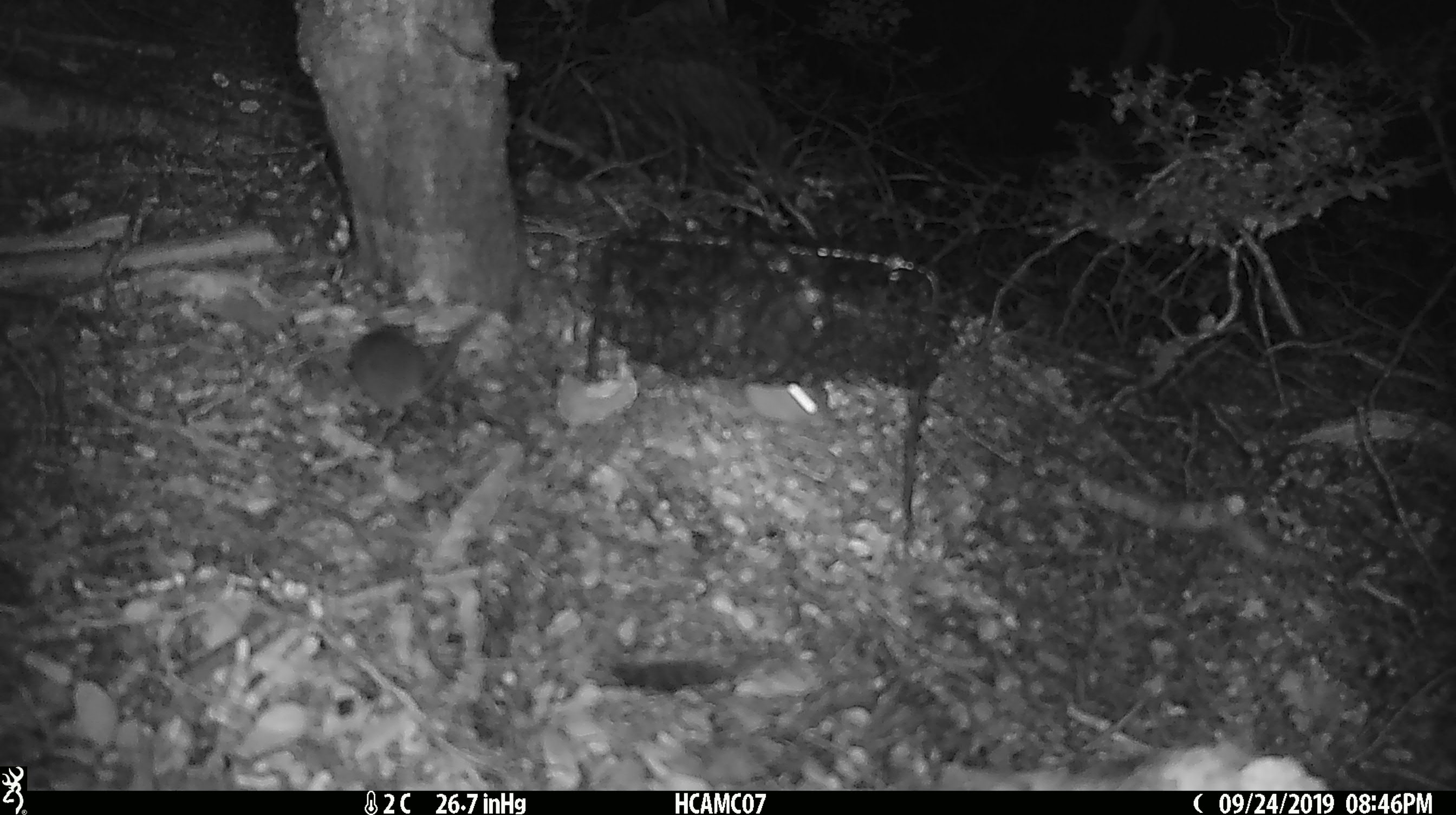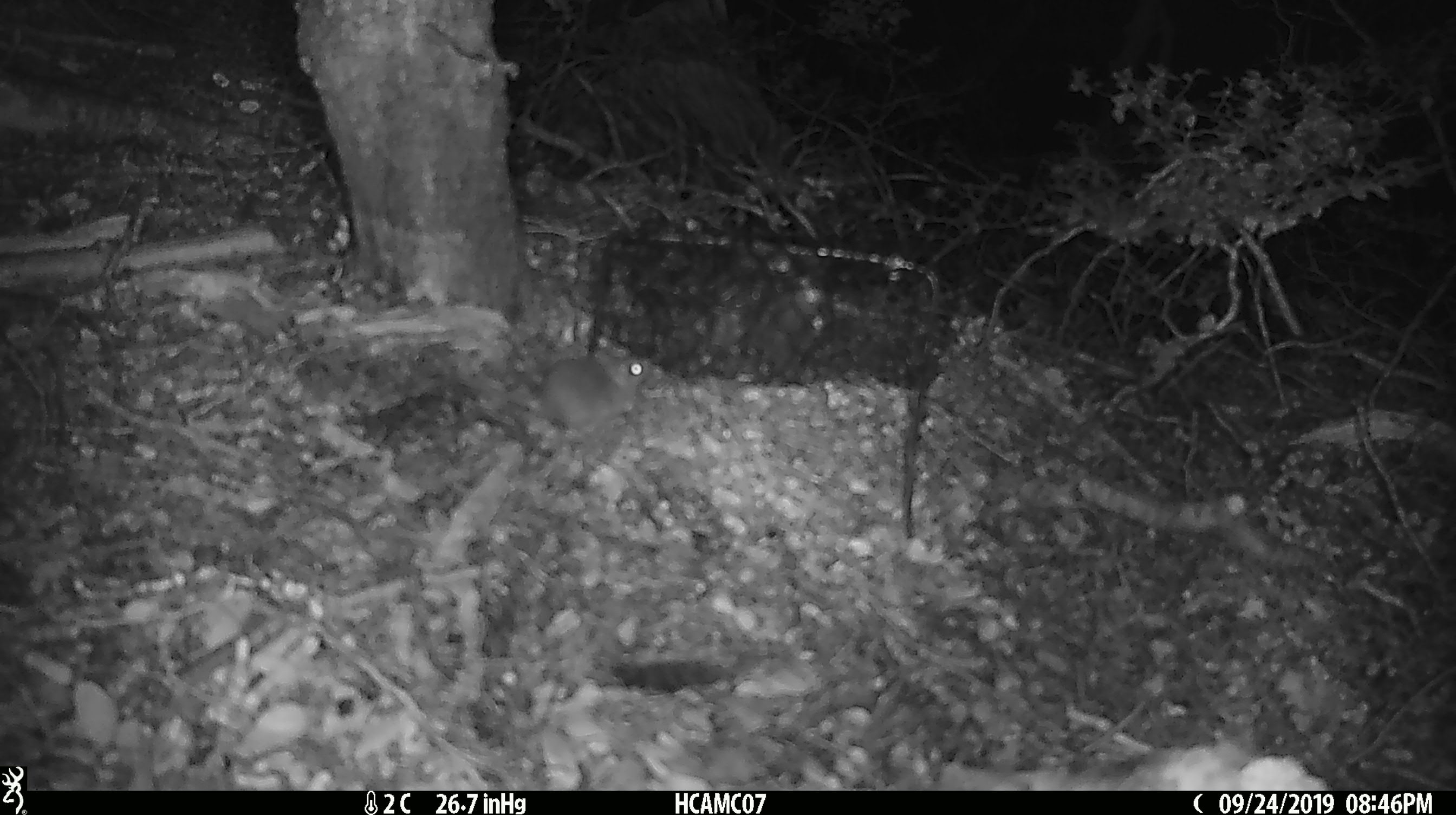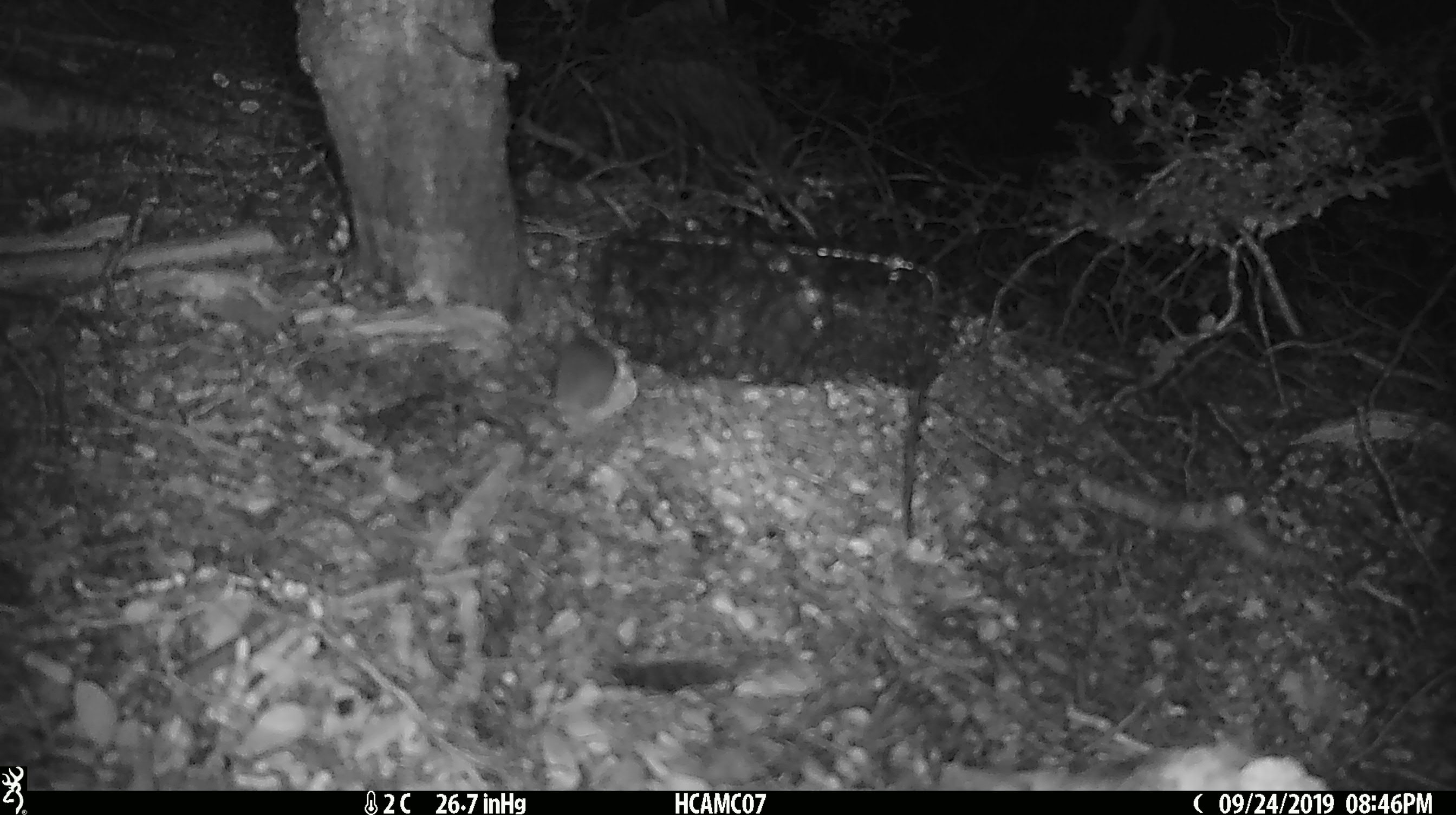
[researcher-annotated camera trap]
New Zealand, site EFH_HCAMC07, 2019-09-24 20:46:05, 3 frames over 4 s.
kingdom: Animalia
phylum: Chordata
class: Mammalia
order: Rodentia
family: Muridae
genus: Mus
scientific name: Mus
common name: mouse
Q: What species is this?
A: Mouse (Mus).